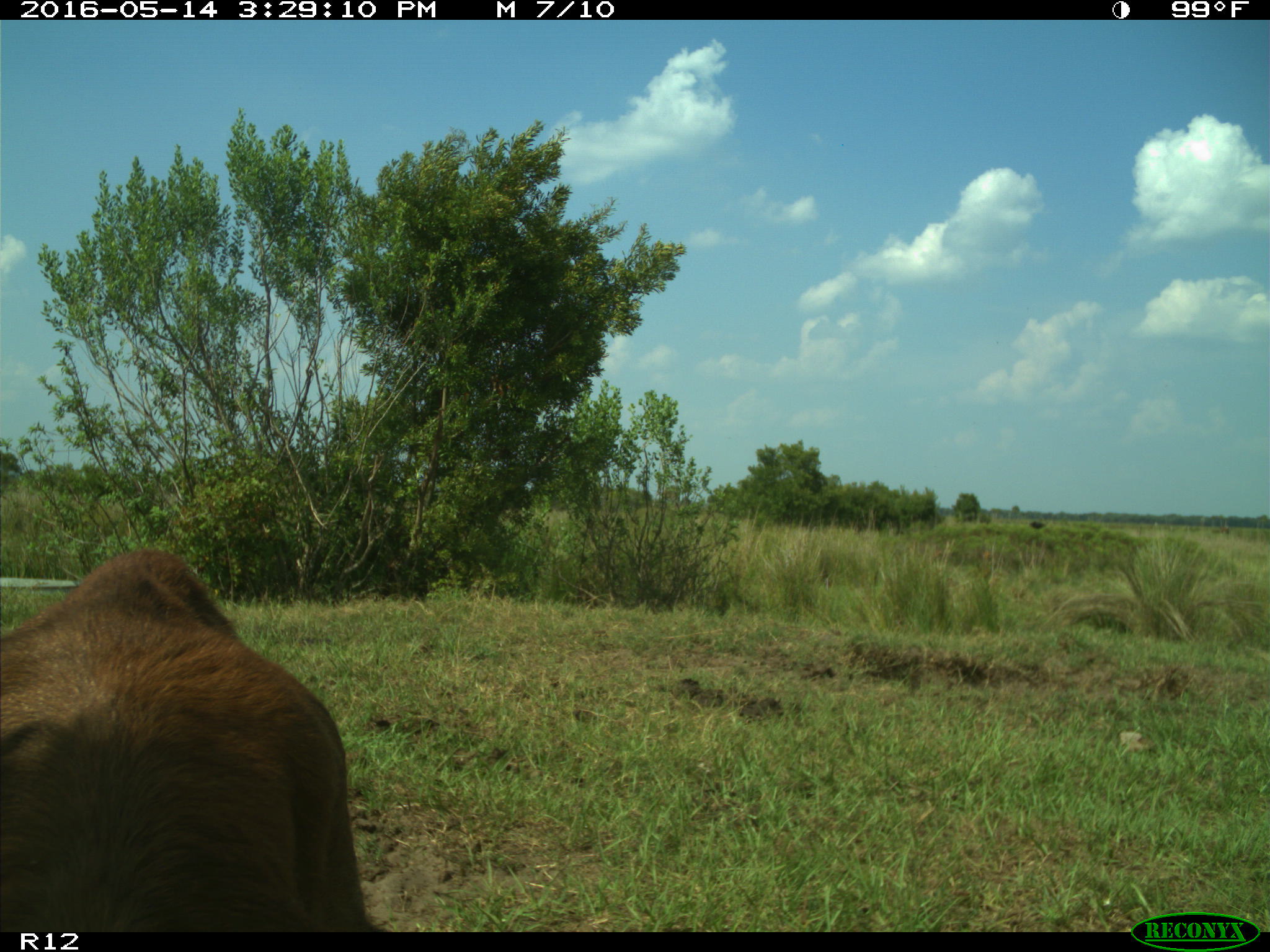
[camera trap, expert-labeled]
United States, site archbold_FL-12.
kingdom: Animalia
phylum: Chordata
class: Mammalia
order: Artiodactyla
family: Bovidae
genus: Bos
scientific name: Bos taurus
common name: domestic cow